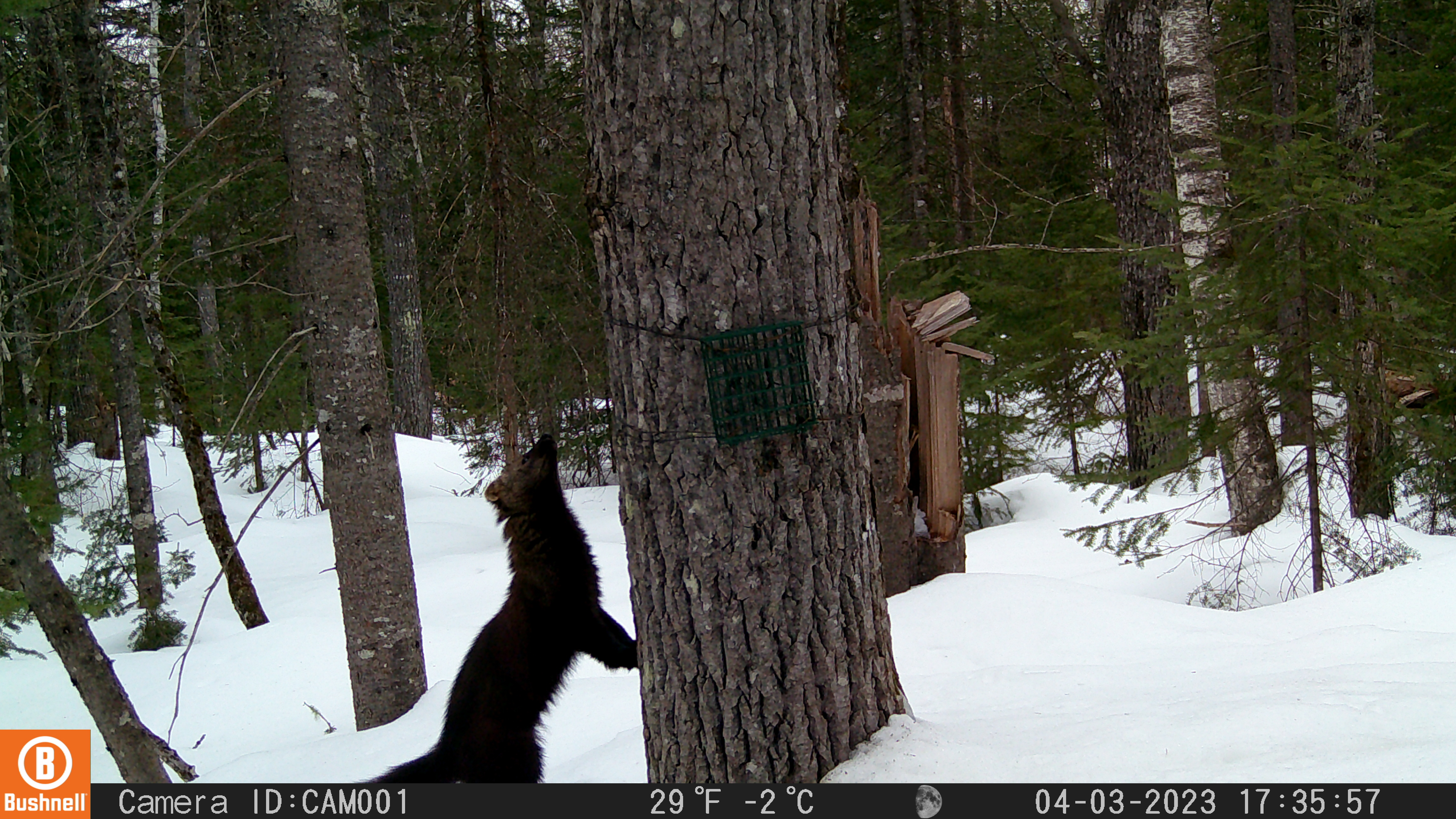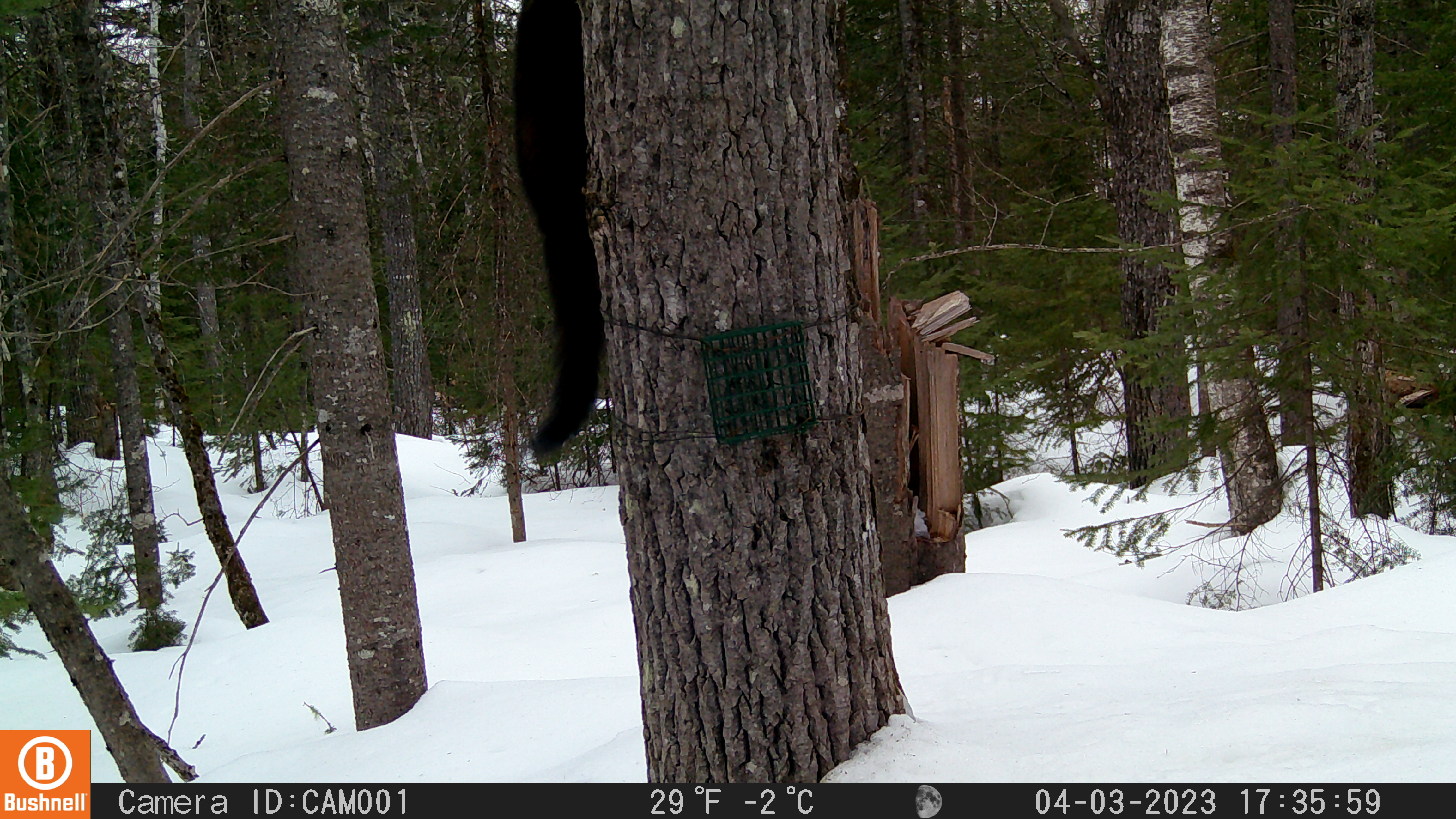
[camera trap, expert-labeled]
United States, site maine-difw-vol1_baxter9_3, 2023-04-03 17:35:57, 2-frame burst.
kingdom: Animalia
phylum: Chordata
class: Mammalia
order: Carnivora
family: Mustelidae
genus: Pekania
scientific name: Pekania pennanti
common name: fisher